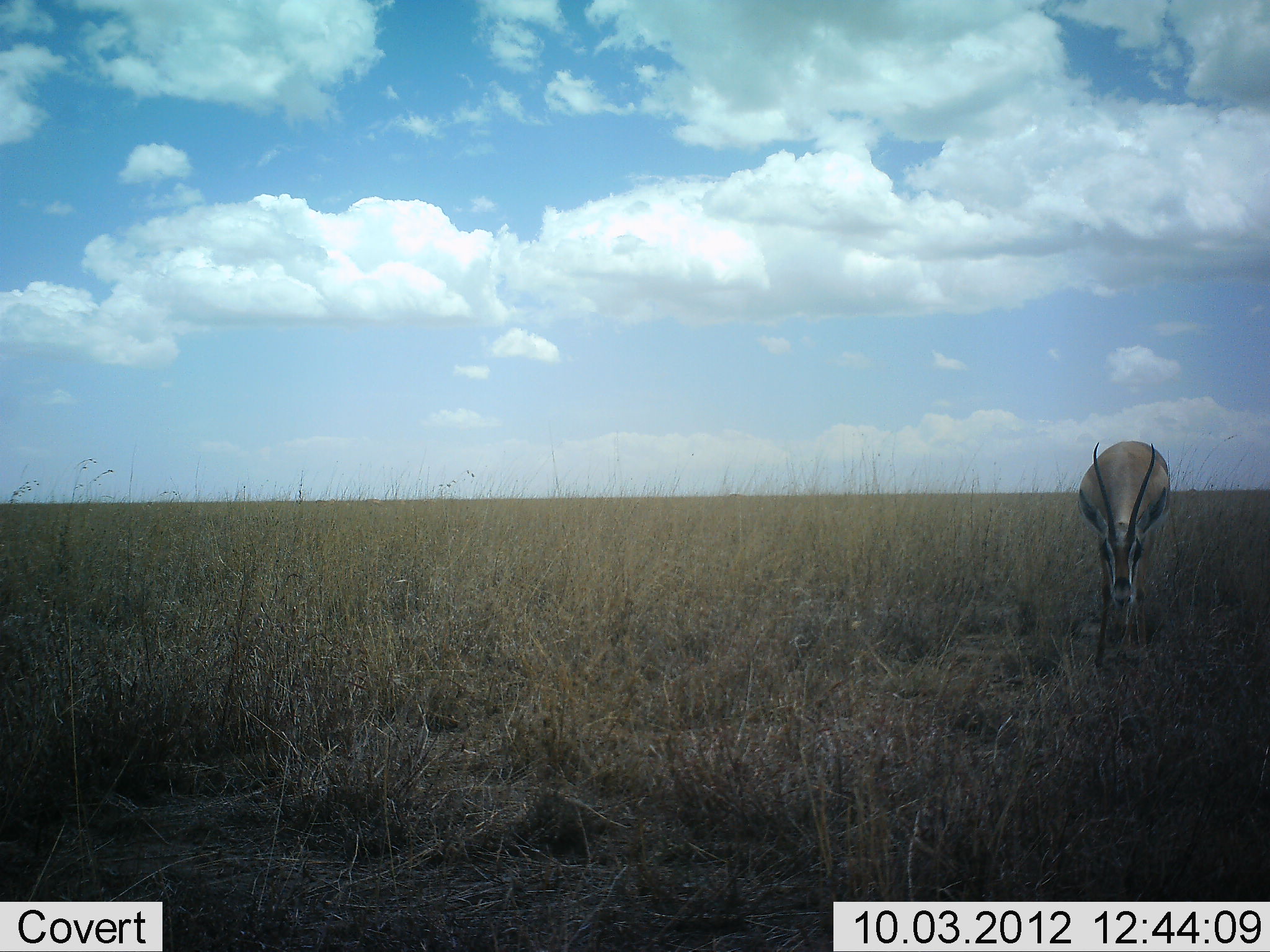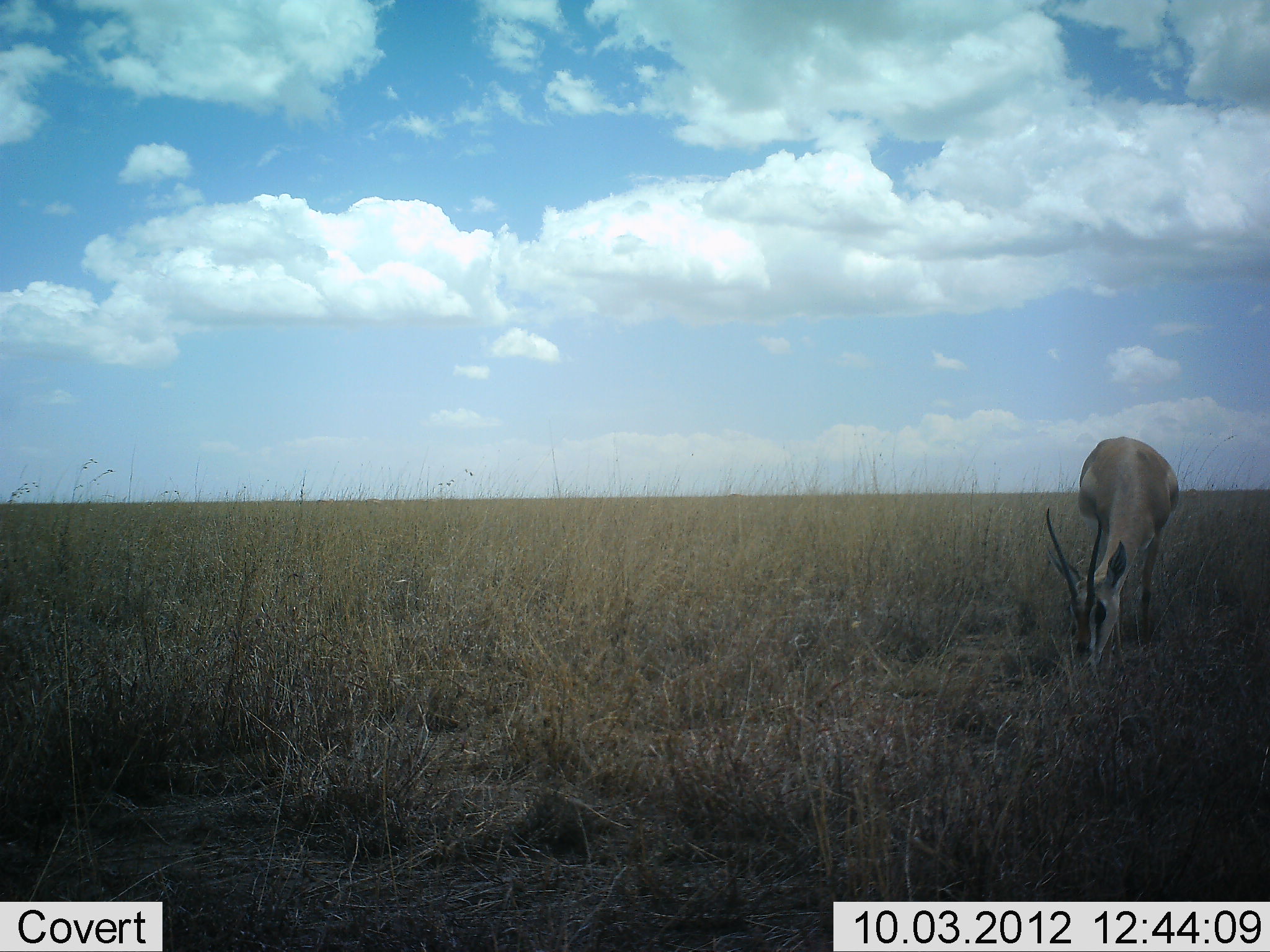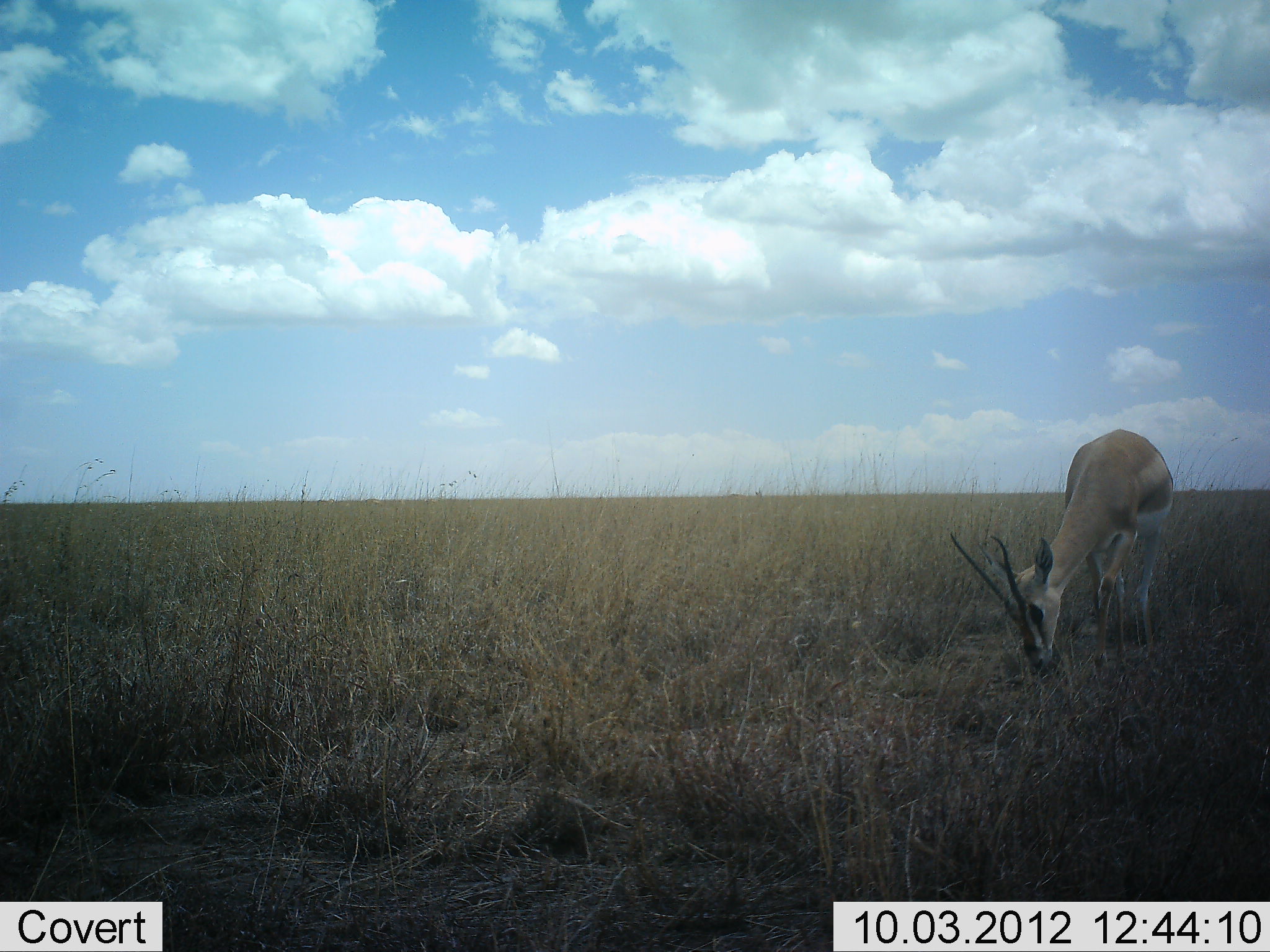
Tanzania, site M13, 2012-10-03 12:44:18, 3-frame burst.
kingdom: Animalia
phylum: Chordata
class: Mammalia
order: Artiodactyla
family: Bovidae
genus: Nanger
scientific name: Nanger granti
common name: grant's gazelle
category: gazellegrants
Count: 1.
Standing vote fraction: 20%.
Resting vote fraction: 0%.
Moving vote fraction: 10%.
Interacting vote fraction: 0%.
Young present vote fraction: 0%.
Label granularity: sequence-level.